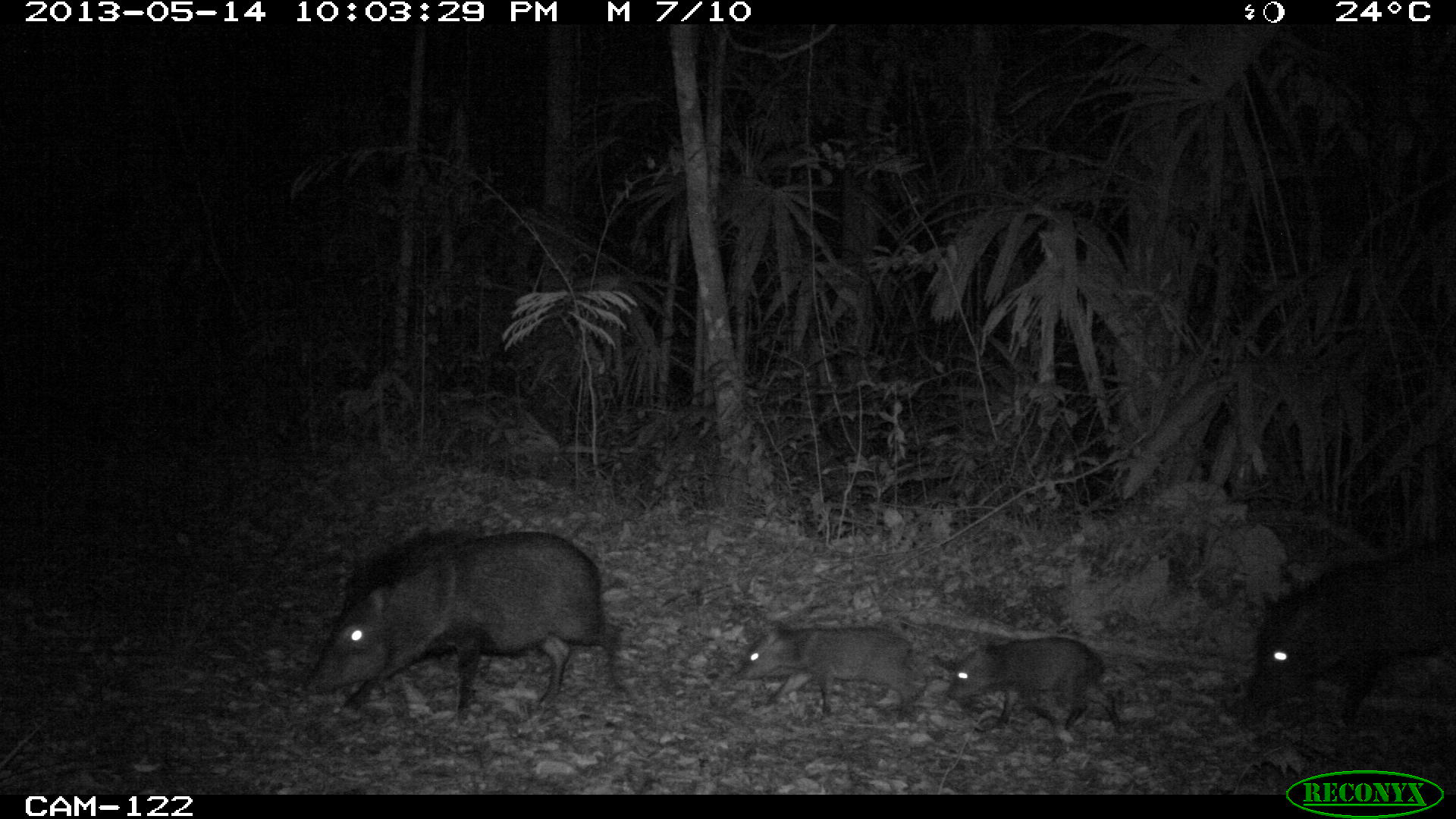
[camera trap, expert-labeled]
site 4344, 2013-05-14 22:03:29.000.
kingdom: Animalia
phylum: Chordata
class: Mammalia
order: Artiodactyla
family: Tayassuidae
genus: Pecari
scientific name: Pecari tajacu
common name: collared peccary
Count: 9.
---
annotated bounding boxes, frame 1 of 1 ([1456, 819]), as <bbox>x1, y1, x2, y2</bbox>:
pecari tajacu: <bbox>298, 524, 625, 728</bbox>; <bbox>1234, 524, 1454, 734</bbox>; <bbox>722, 606, 920, 729</bbox>; <bbox>935, 627, 1126, 749</bbox>